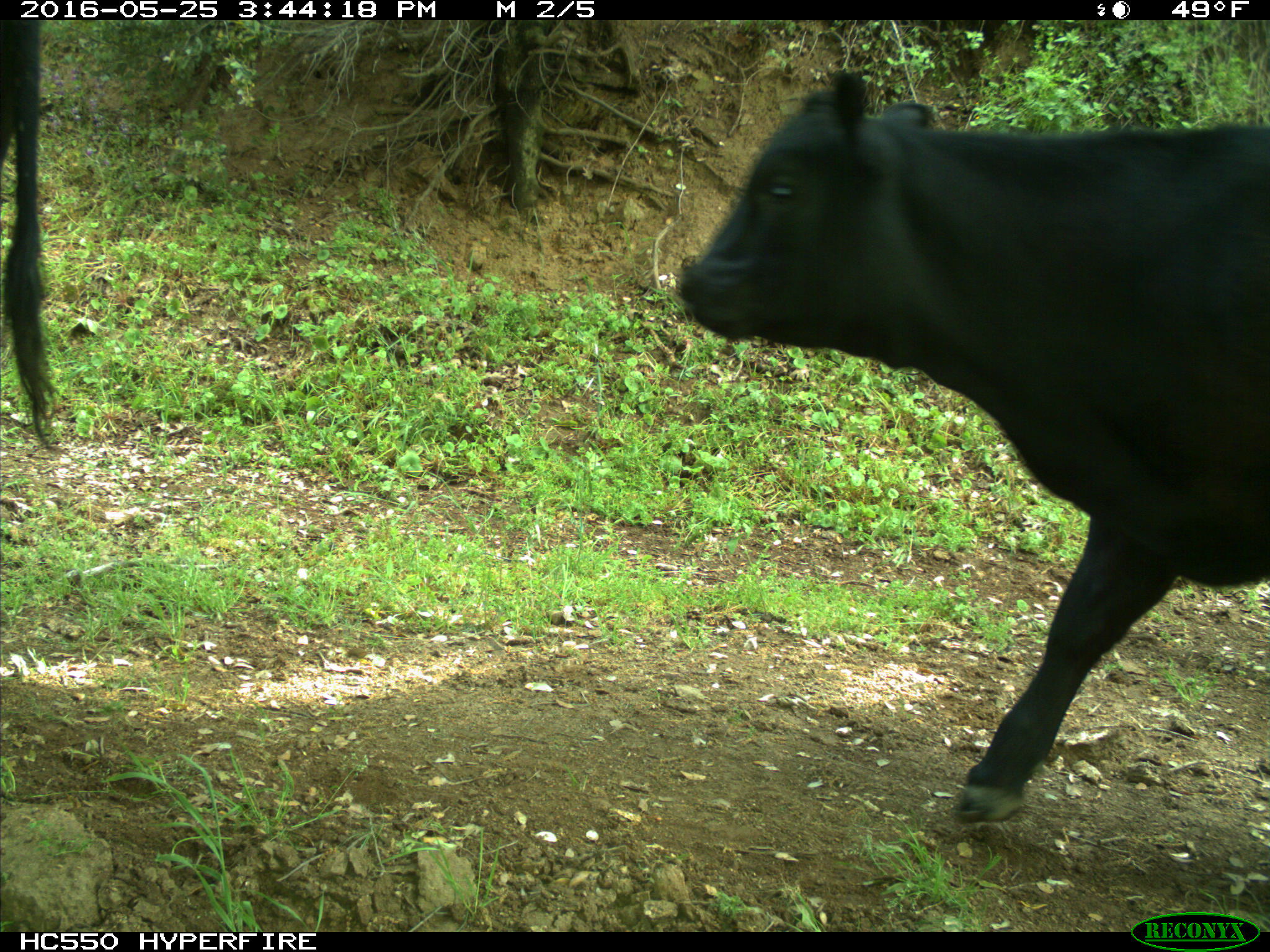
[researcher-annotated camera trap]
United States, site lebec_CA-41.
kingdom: Animalia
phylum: Chordata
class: Mammalia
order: Artiodactyla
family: Bovidae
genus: Bos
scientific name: Bos taurus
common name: domestic cow